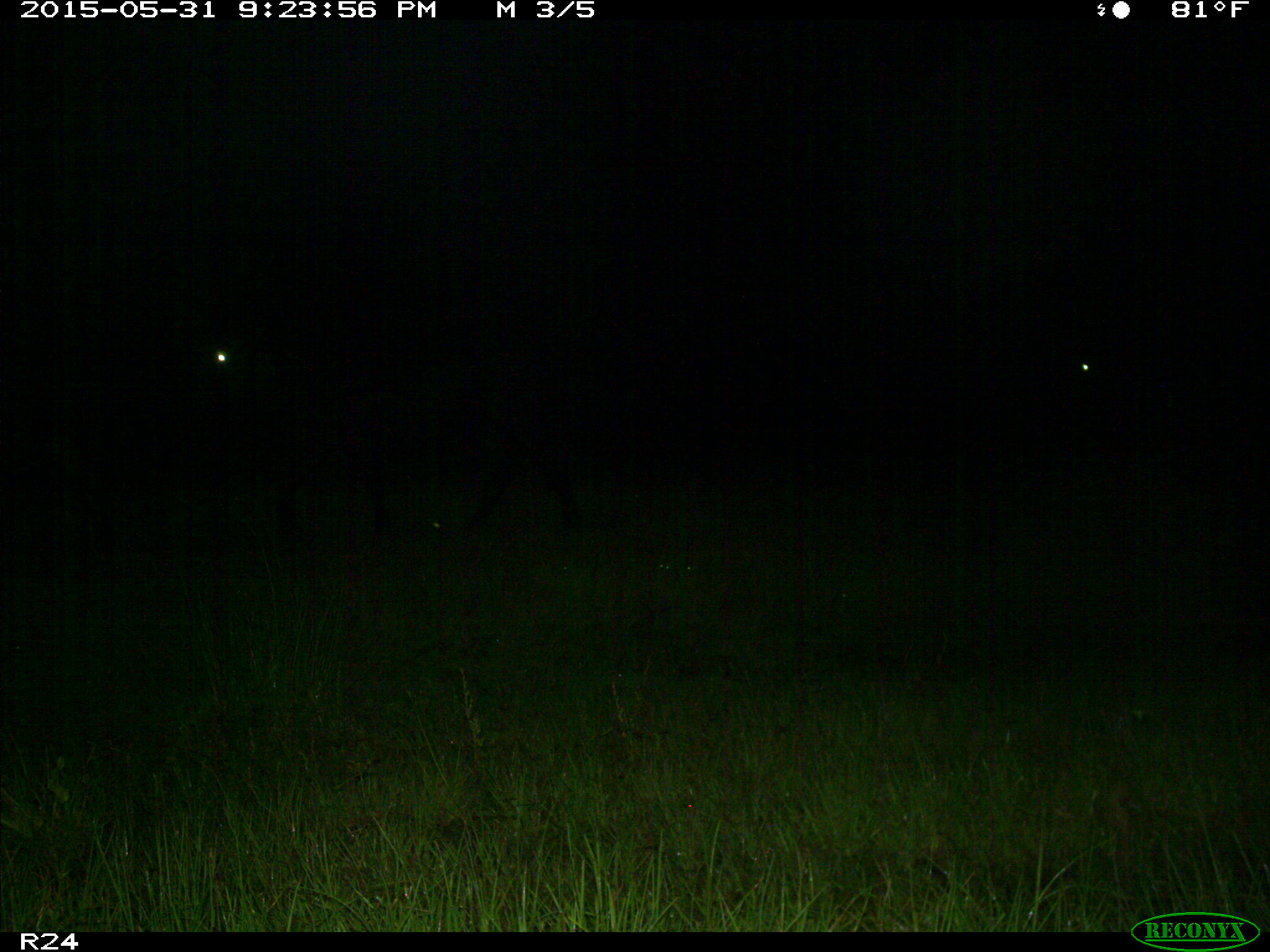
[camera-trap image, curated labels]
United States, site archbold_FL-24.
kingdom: Animalia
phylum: Chordata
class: Mammalia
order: Artiodactyla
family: Bovidae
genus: Bos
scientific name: Bos taurus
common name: domestic cow